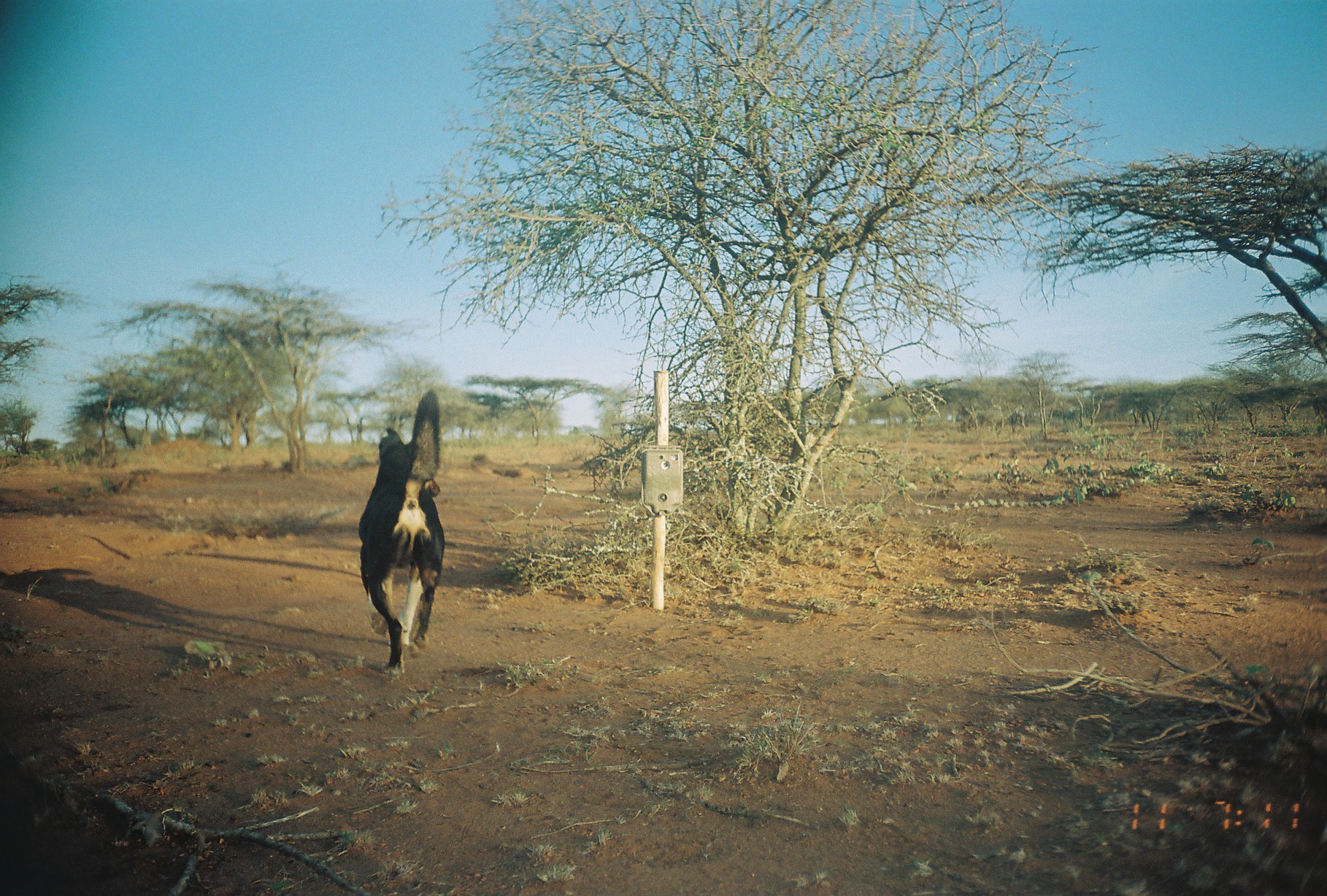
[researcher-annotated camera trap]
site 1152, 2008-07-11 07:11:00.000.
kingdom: Animalia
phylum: Chordata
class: Mammalia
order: Carnivora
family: Canidae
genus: Canis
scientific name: Canis familiaris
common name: domestic dog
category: canis lupus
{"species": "canis lupus (domestic dog) (Canis familiaris)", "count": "1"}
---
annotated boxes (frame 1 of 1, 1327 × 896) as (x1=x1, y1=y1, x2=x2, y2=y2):
canis lupus: (x1=354, y1=385, x2=446, y2=672)